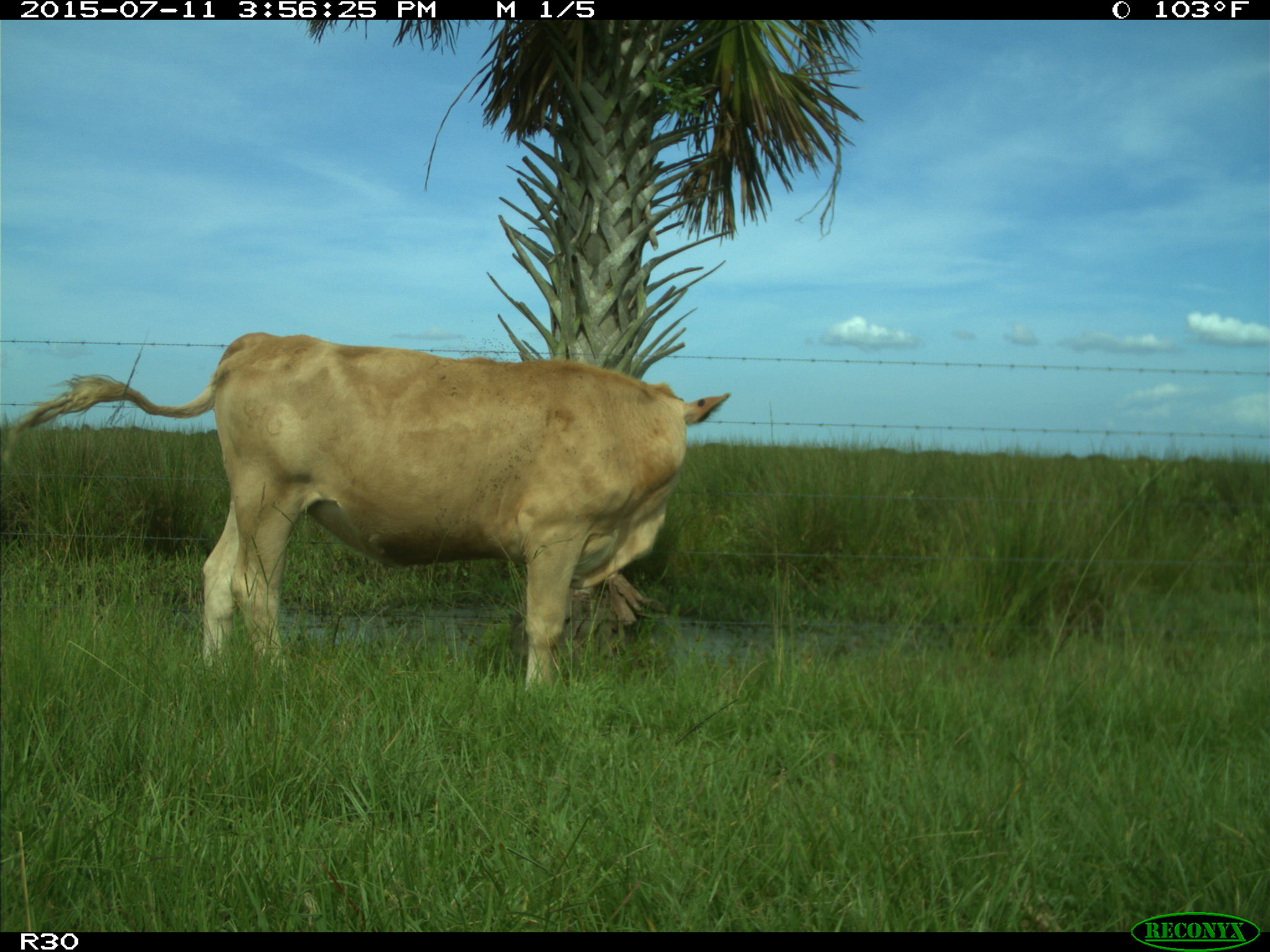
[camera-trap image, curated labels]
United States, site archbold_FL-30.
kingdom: Animalia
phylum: Chordata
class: Mammalia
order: Artiodactyla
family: Bovidae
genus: Bos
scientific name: Bos taurus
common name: domestic cow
Bos taurus (domestic cow).